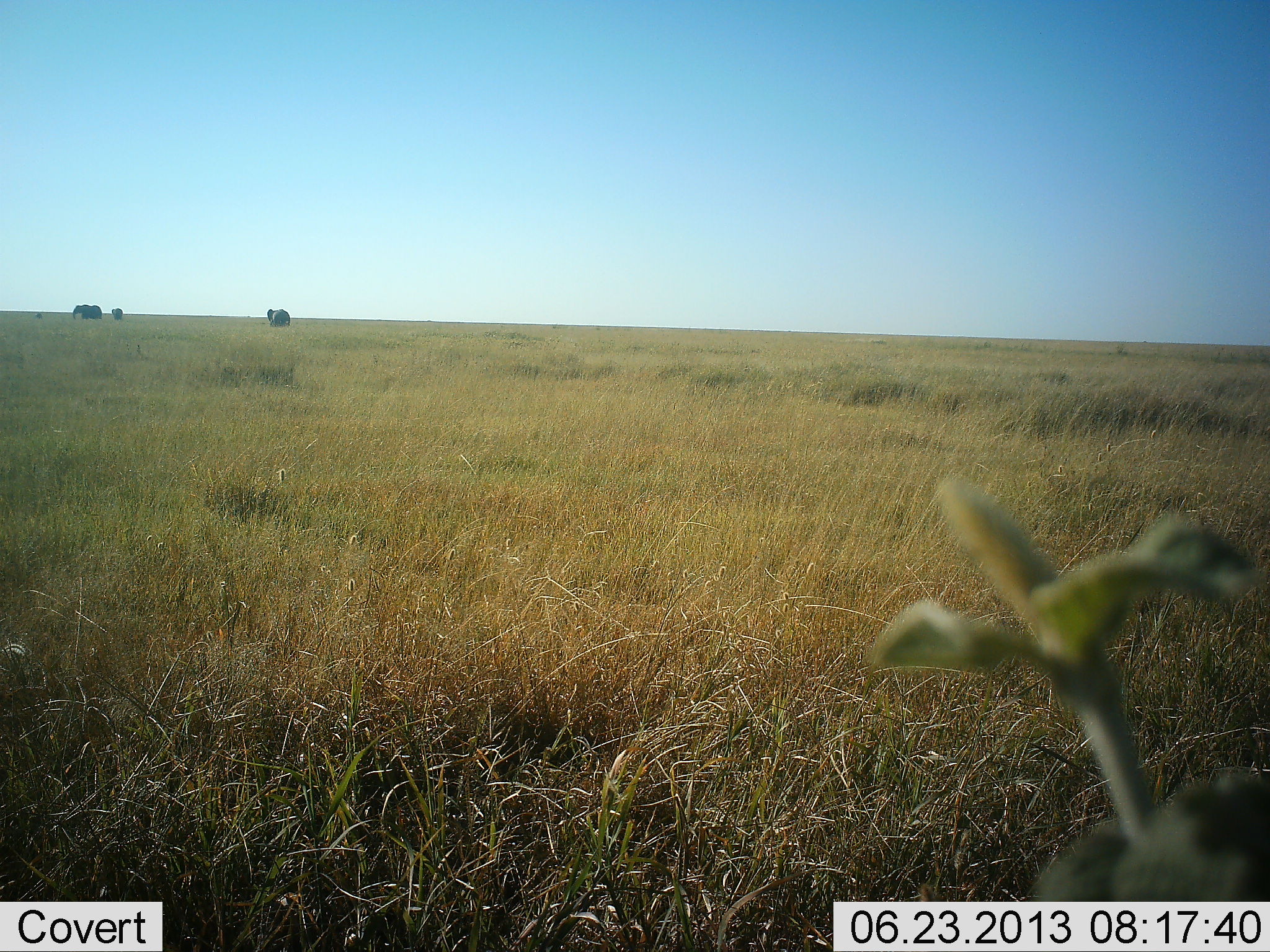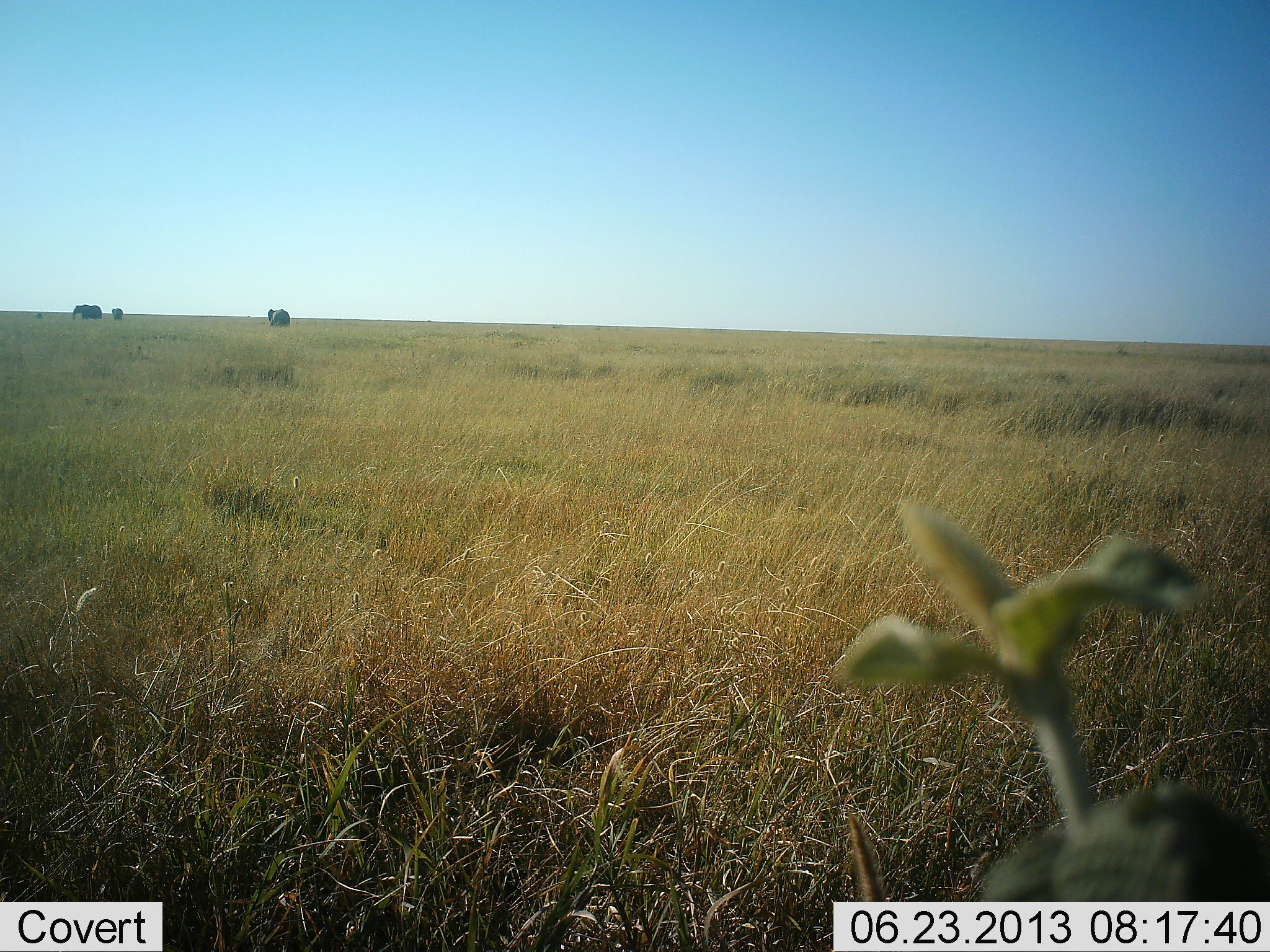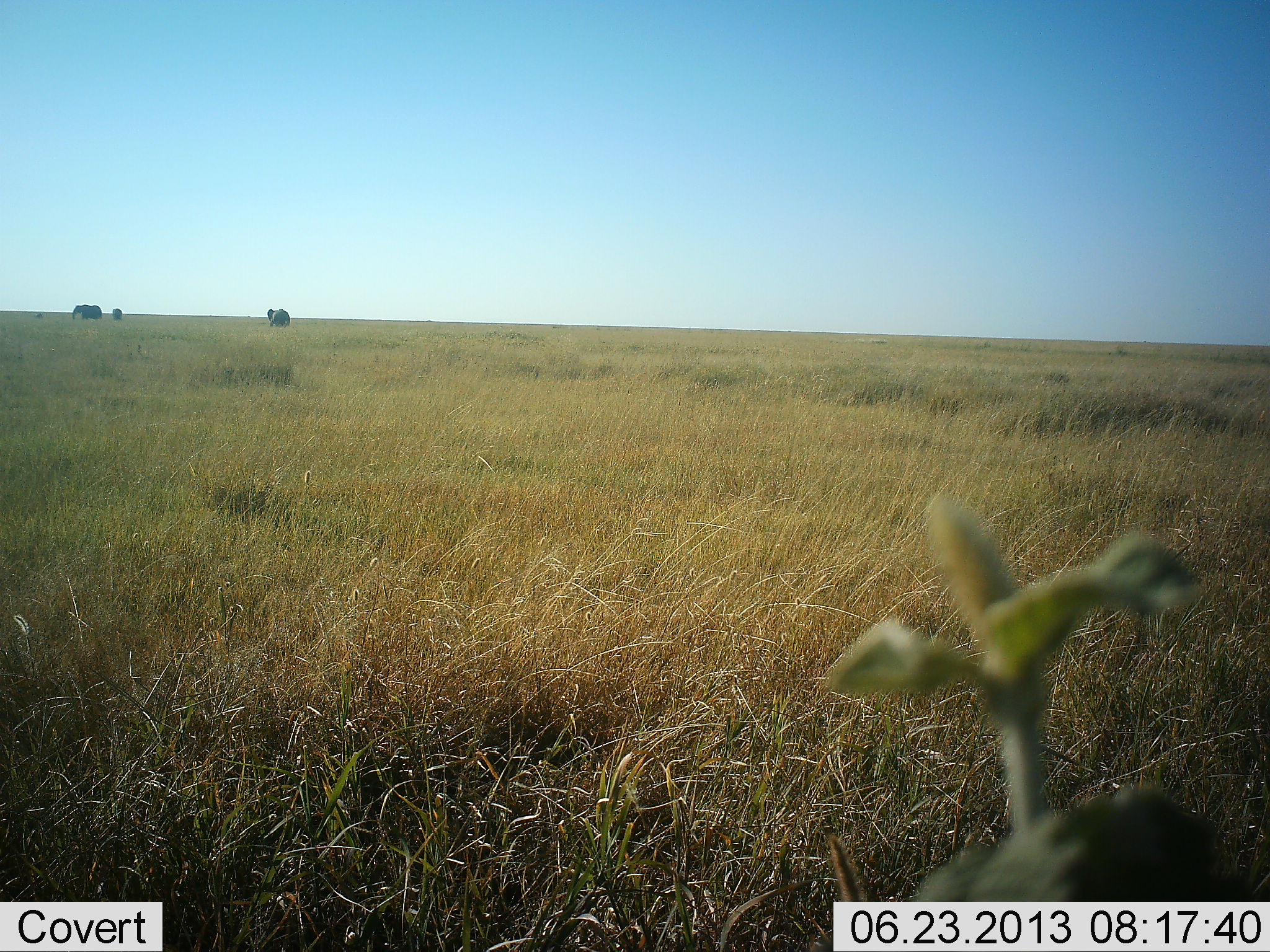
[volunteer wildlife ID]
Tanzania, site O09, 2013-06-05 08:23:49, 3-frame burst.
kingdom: Animalia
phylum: Chordata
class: Mammalia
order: Proboscidea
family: Elephantidae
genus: Loxodonta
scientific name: Loxodonta africana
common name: african bush elephant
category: elephant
Elephant (african bush elephant) (Loxodonta africana), count 3. Behavior (volunteer vote fractions): standing 60%, resting 0%, moving 20%, interacting 0%. Young present (vote fraction): 20%. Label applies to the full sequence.